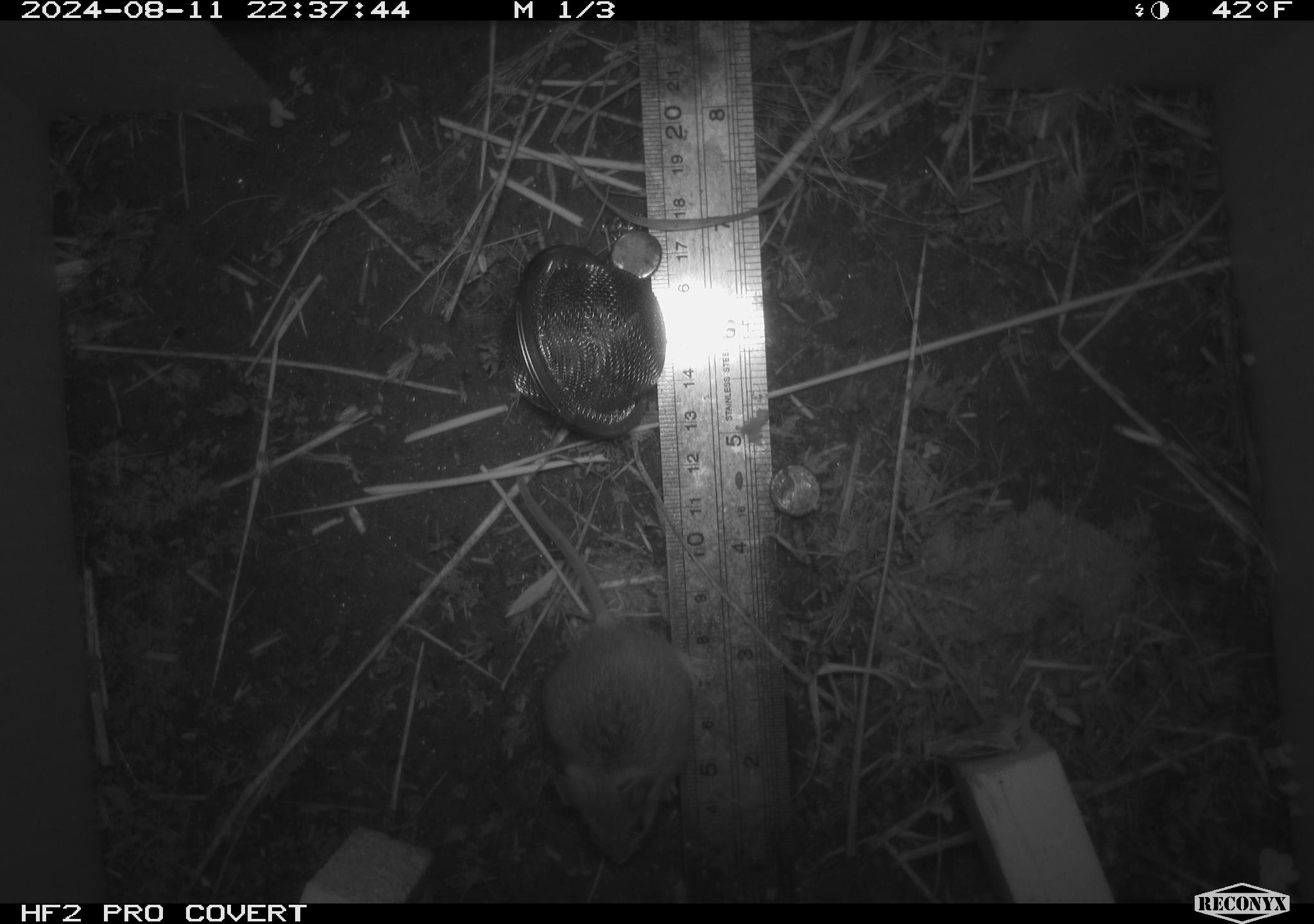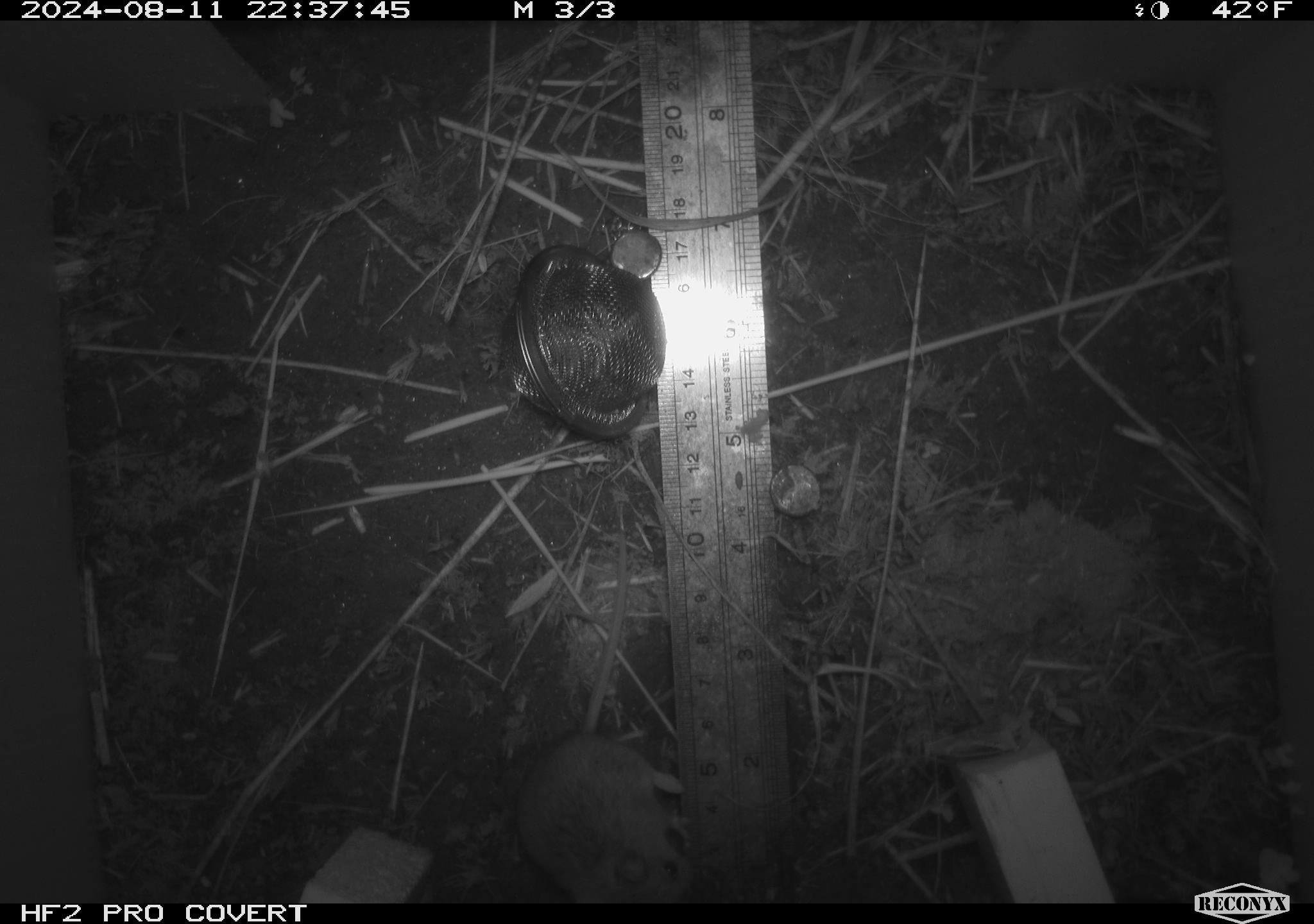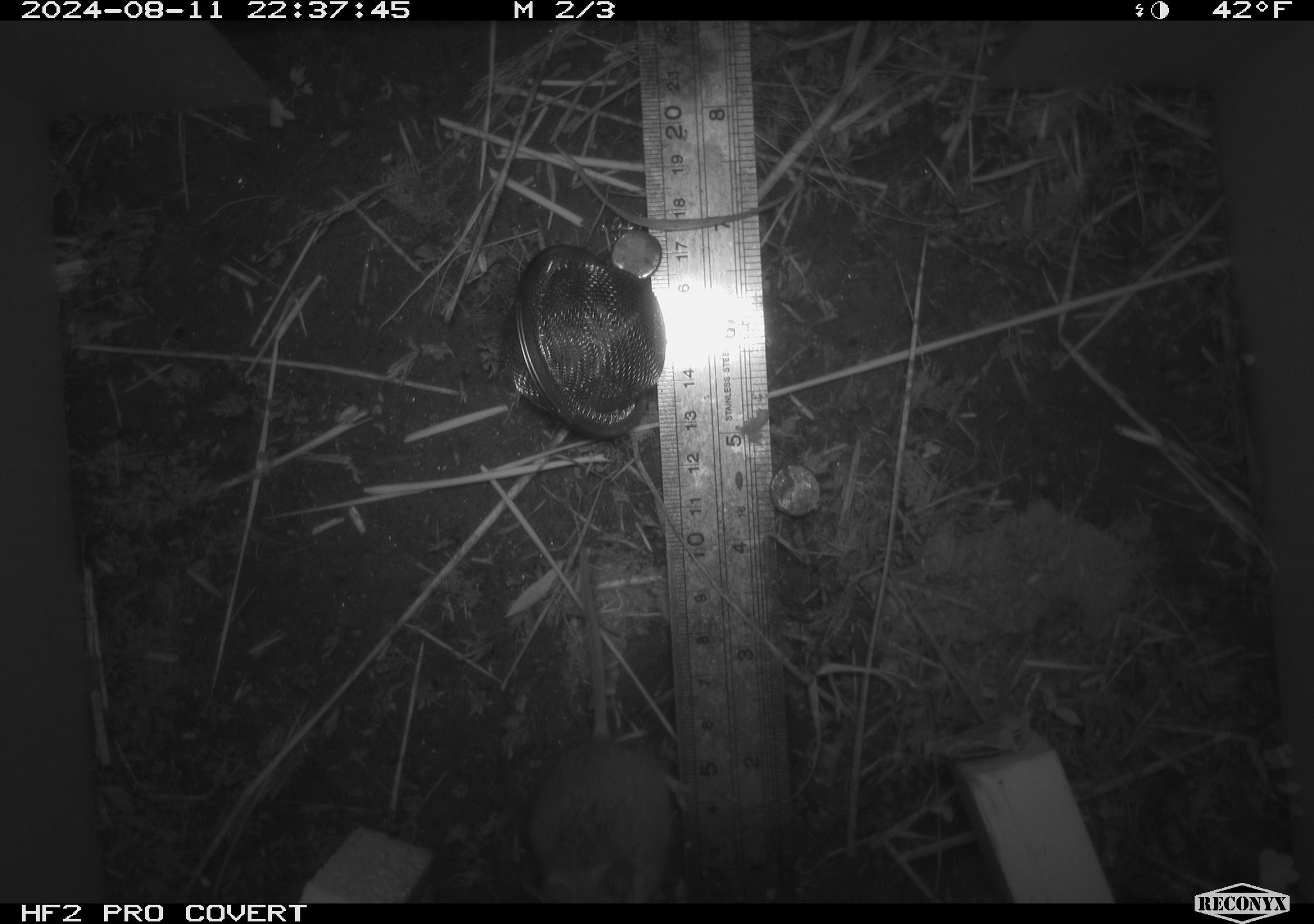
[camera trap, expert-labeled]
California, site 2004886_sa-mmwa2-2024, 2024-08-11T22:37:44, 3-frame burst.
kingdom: Animalia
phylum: Chordata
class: Mammalia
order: Rodentia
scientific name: Rodentia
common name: mouse species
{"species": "mouse species (Rodentia)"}